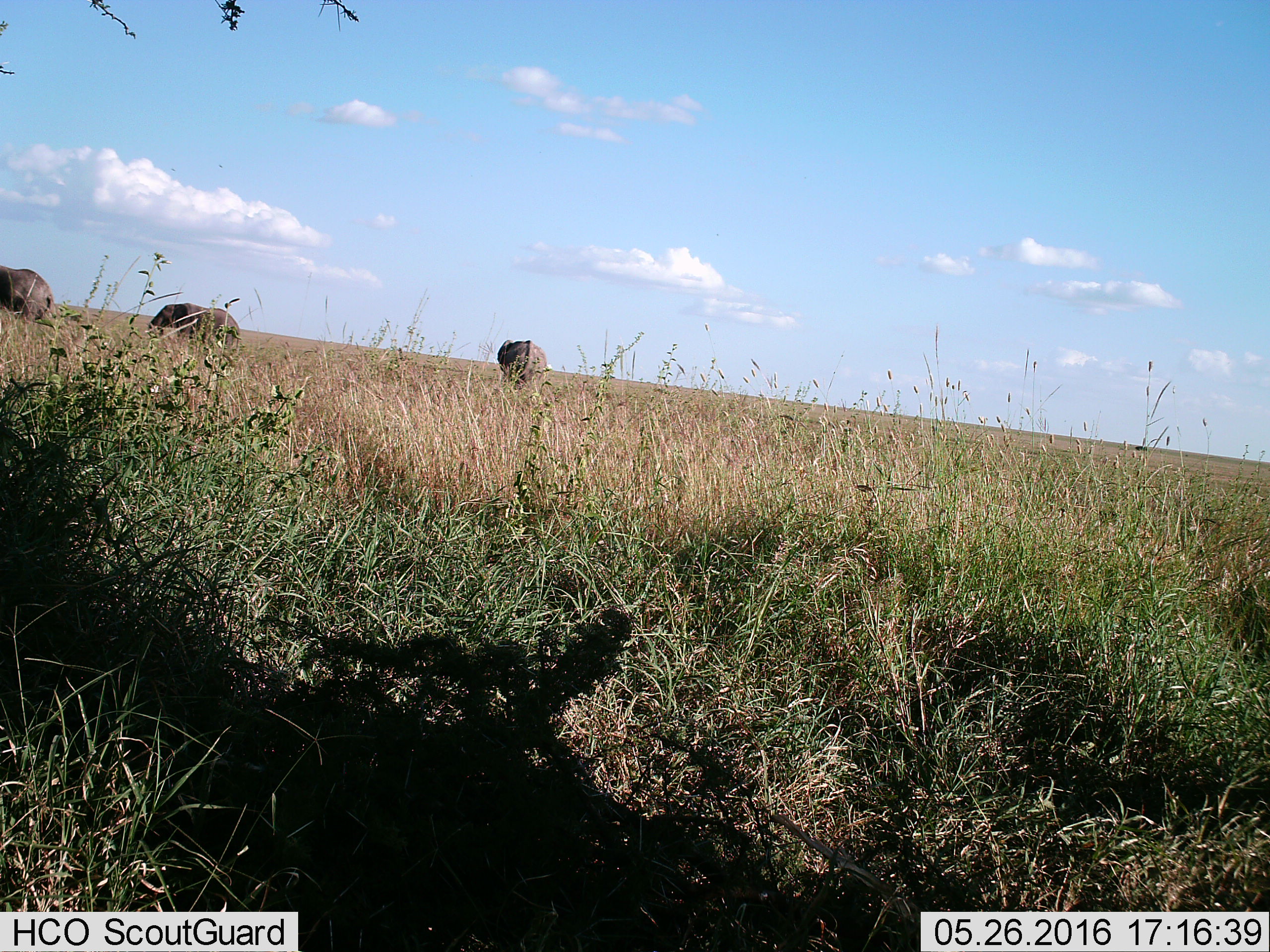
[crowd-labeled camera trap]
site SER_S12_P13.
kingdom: Animalia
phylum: Chordata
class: Mammalia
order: Proboscidea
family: Elephantidae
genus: Loxodonta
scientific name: Loxodonta africana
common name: african bush elephant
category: elephant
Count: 3.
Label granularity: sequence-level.